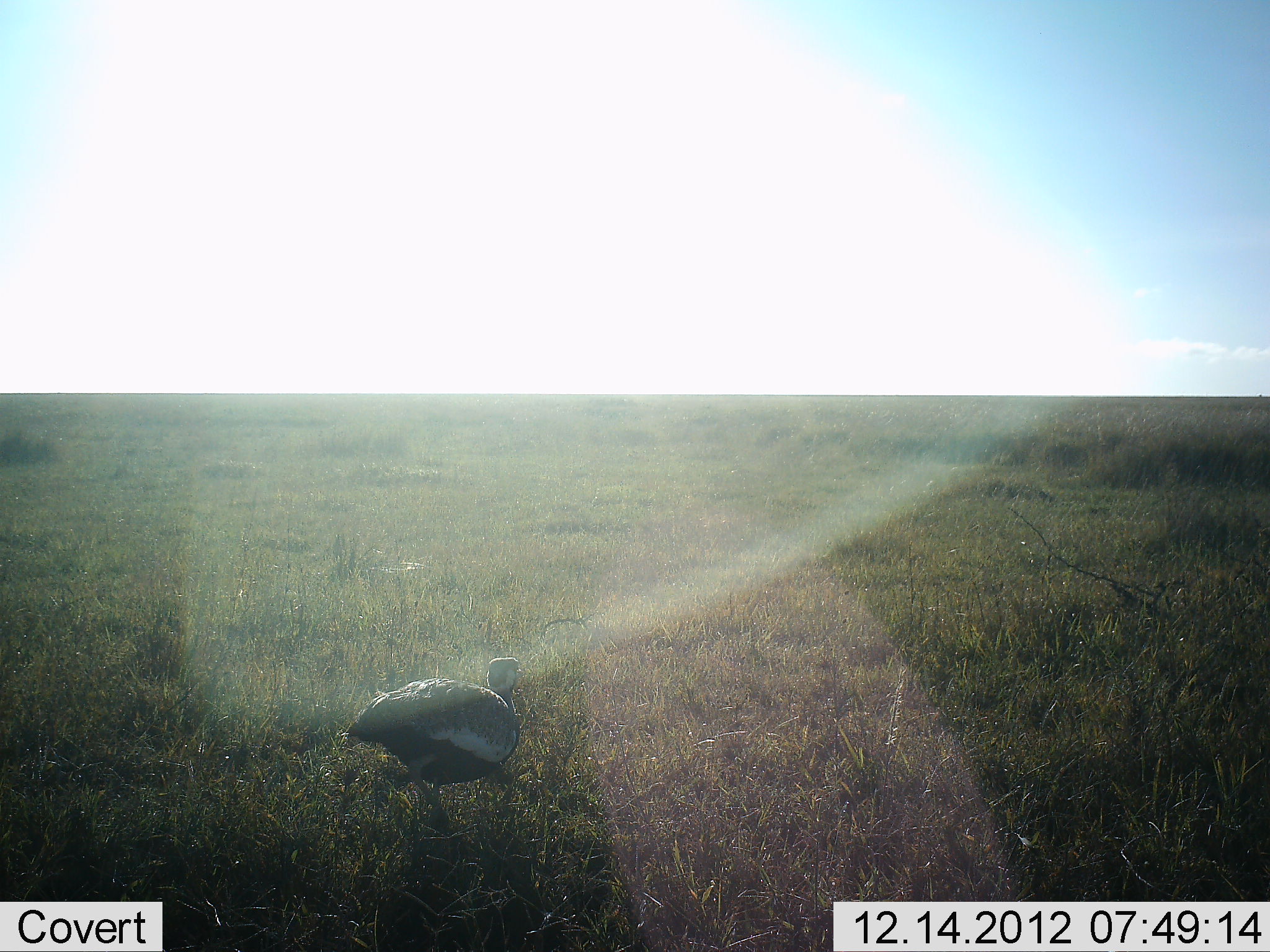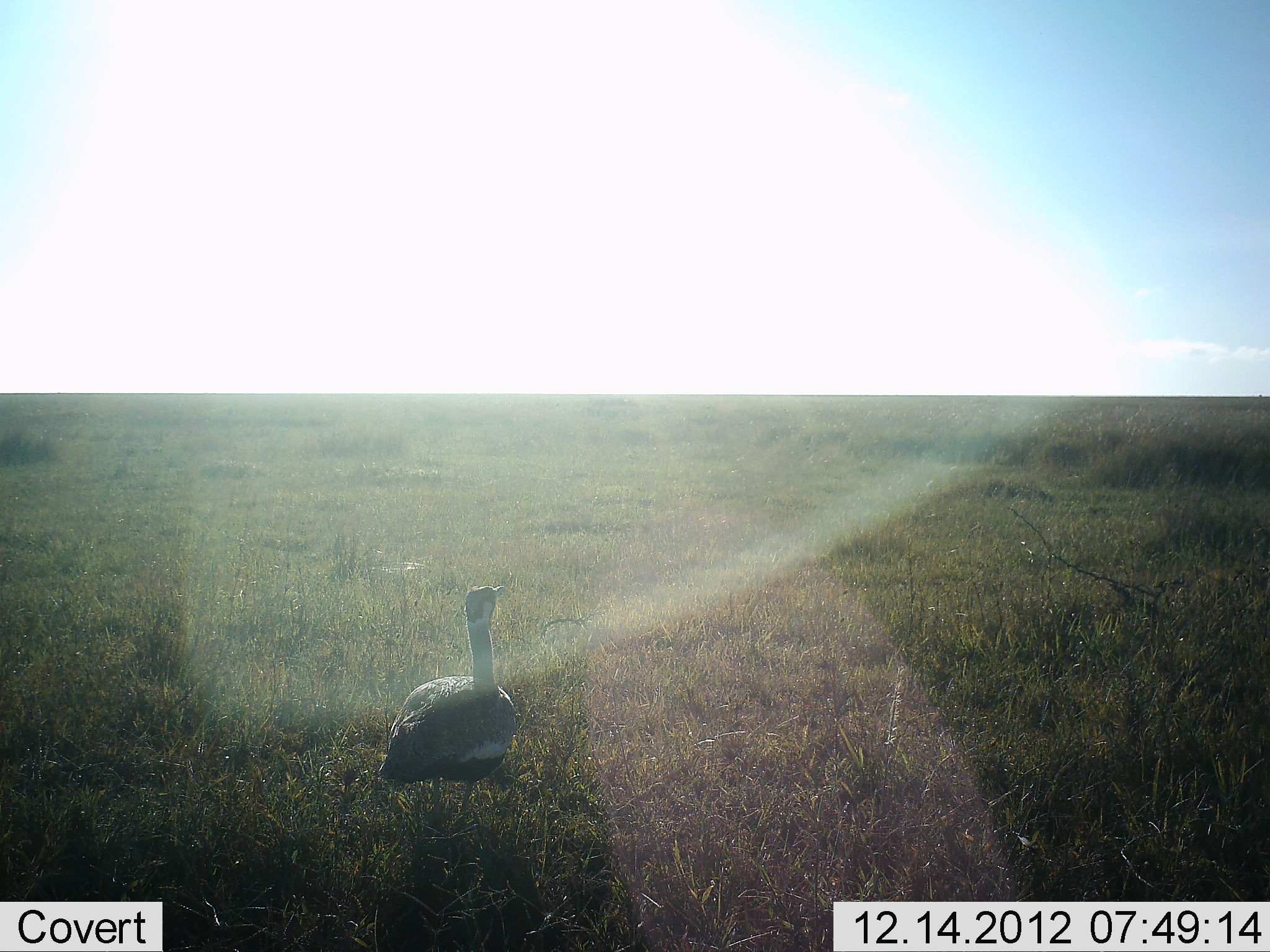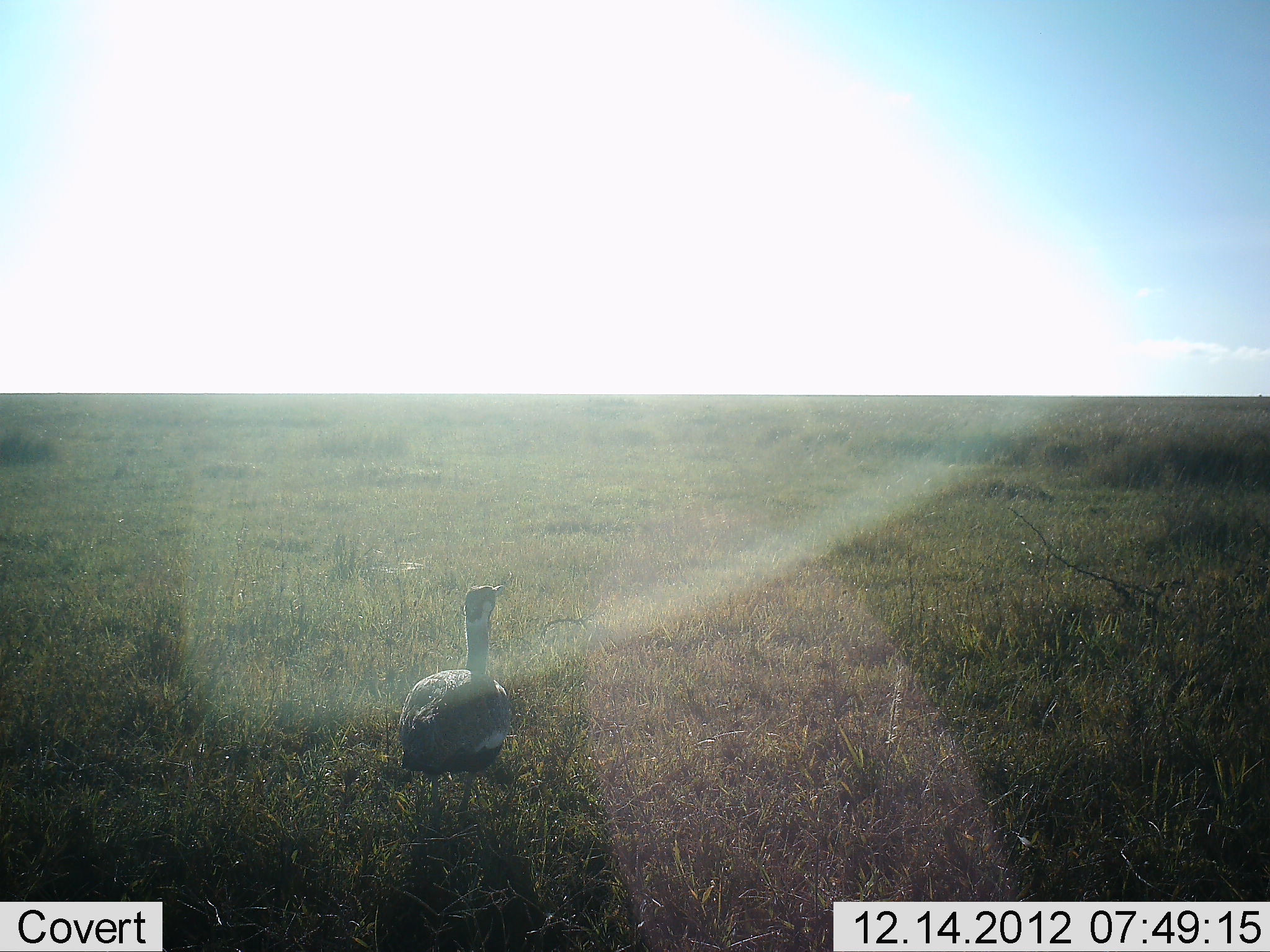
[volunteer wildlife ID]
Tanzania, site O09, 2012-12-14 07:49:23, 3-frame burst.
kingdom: Animalia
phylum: Chordata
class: Aves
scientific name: Aves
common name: bird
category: otherbird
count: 1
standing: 70%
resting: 0%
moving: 20%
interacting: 0%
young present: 0%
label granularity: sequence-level